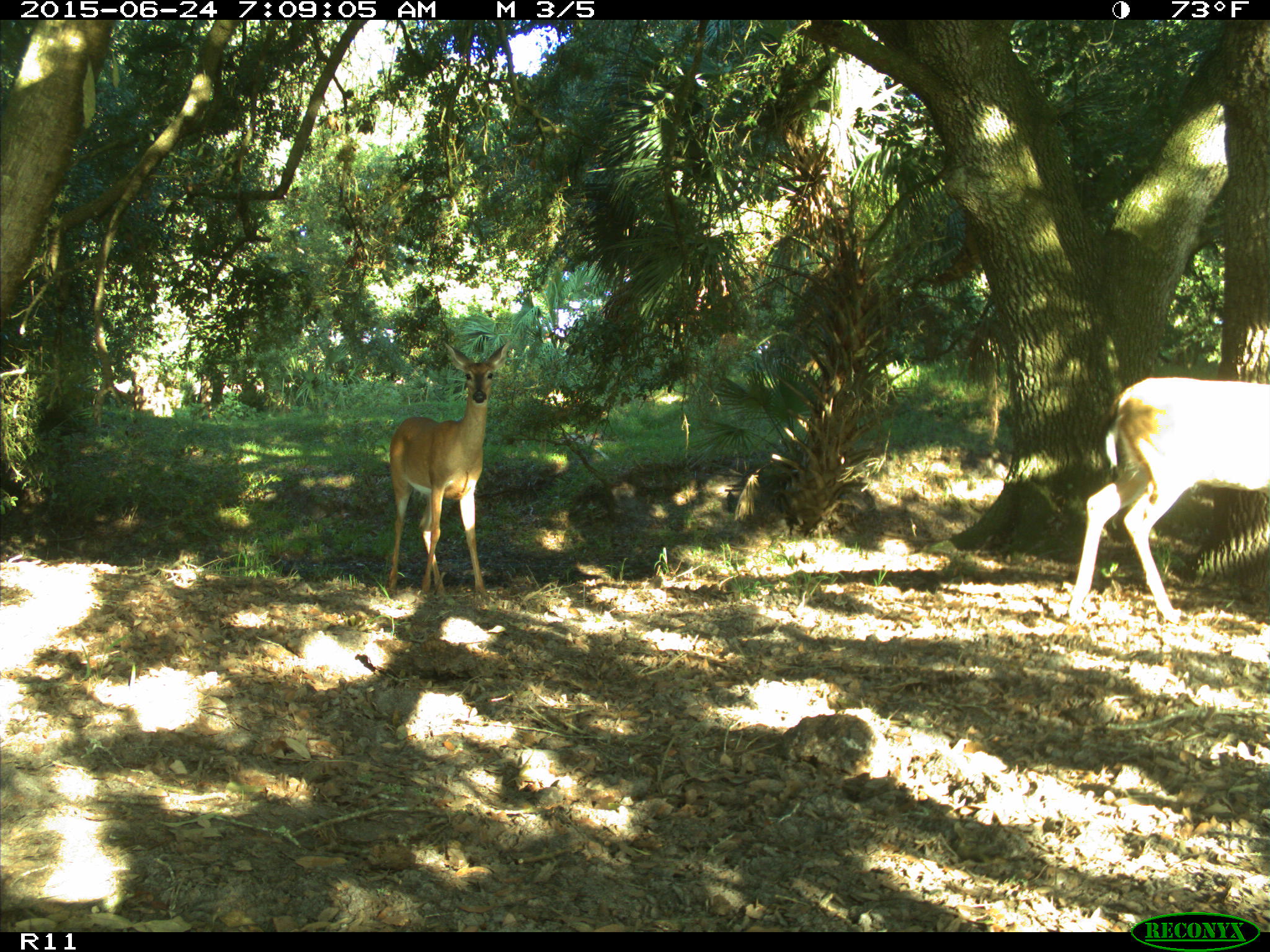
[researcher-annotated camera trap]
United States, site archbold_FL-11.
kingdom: Animalia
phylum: Chordata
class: Mammalia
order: Artiodactyla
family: Cervidae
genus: Odocoileus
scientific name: Odocoileus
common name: deer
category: unidentified deer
Unidentified deer (deer) (Odocoileus).